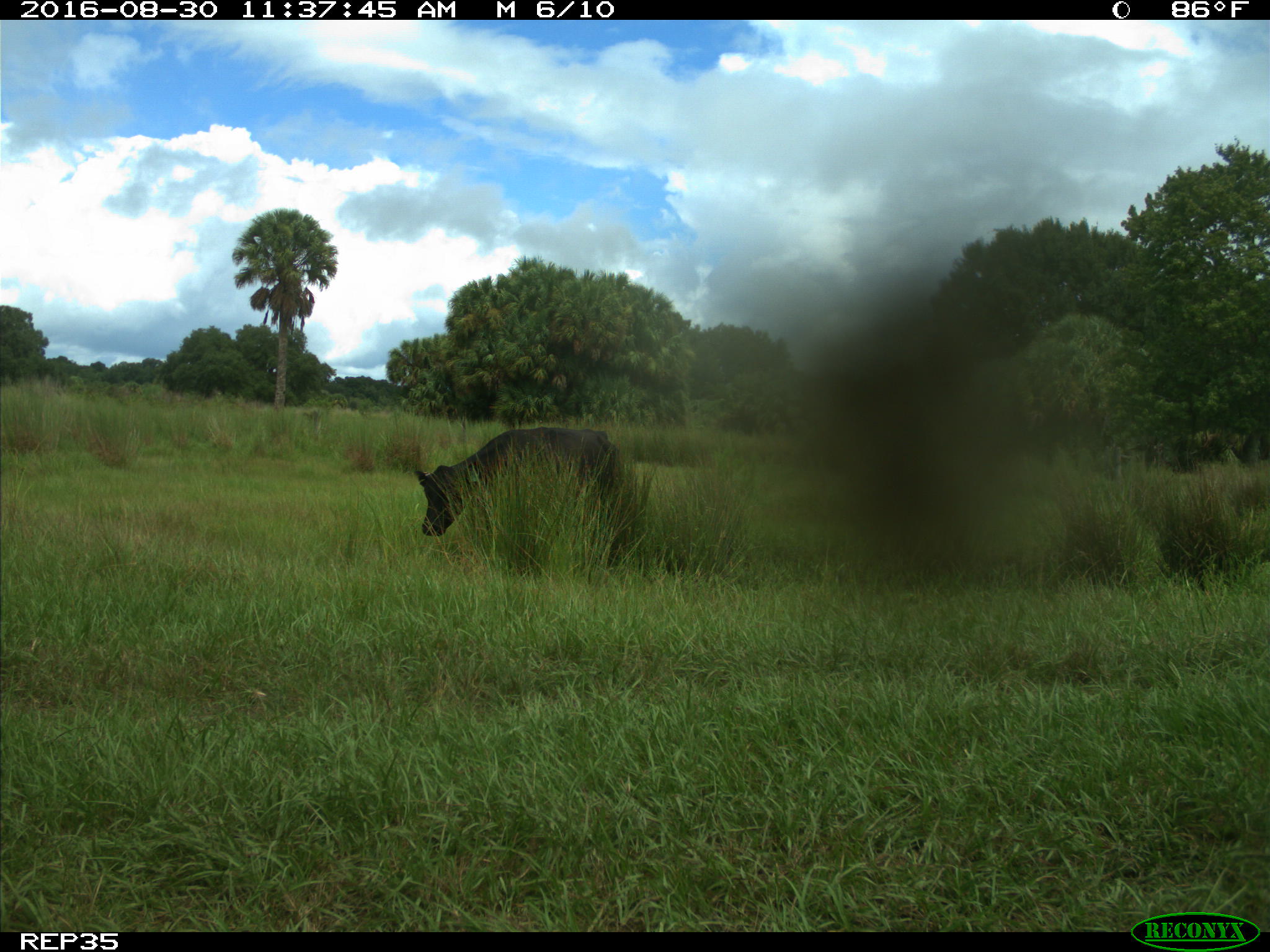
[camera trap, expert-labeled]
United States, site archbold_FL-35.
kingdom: Animalia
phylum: Chordata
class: Mammalia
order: Artiodactyla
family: Bovidae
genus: Bos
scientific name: Bos taurus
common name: domestic cow